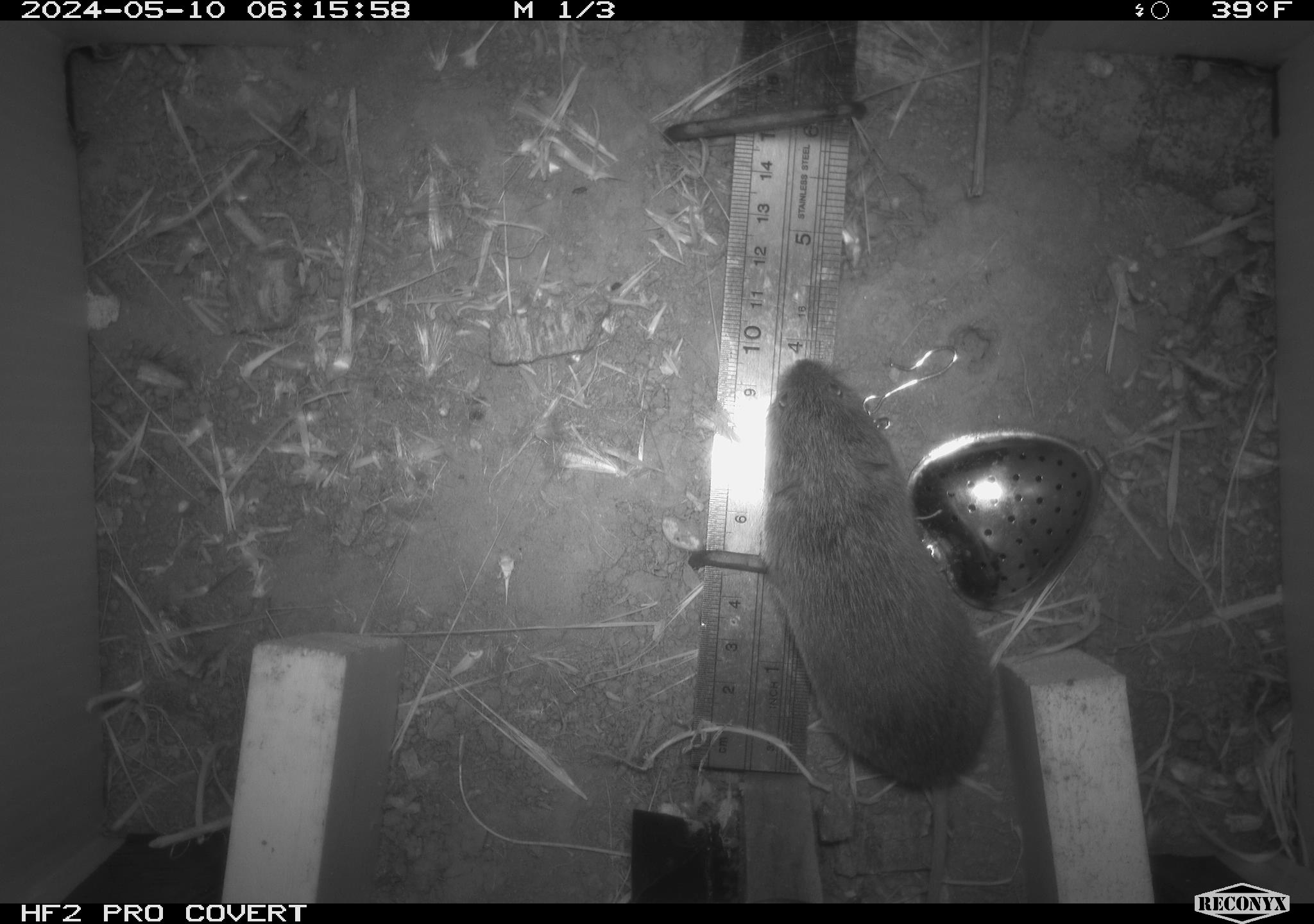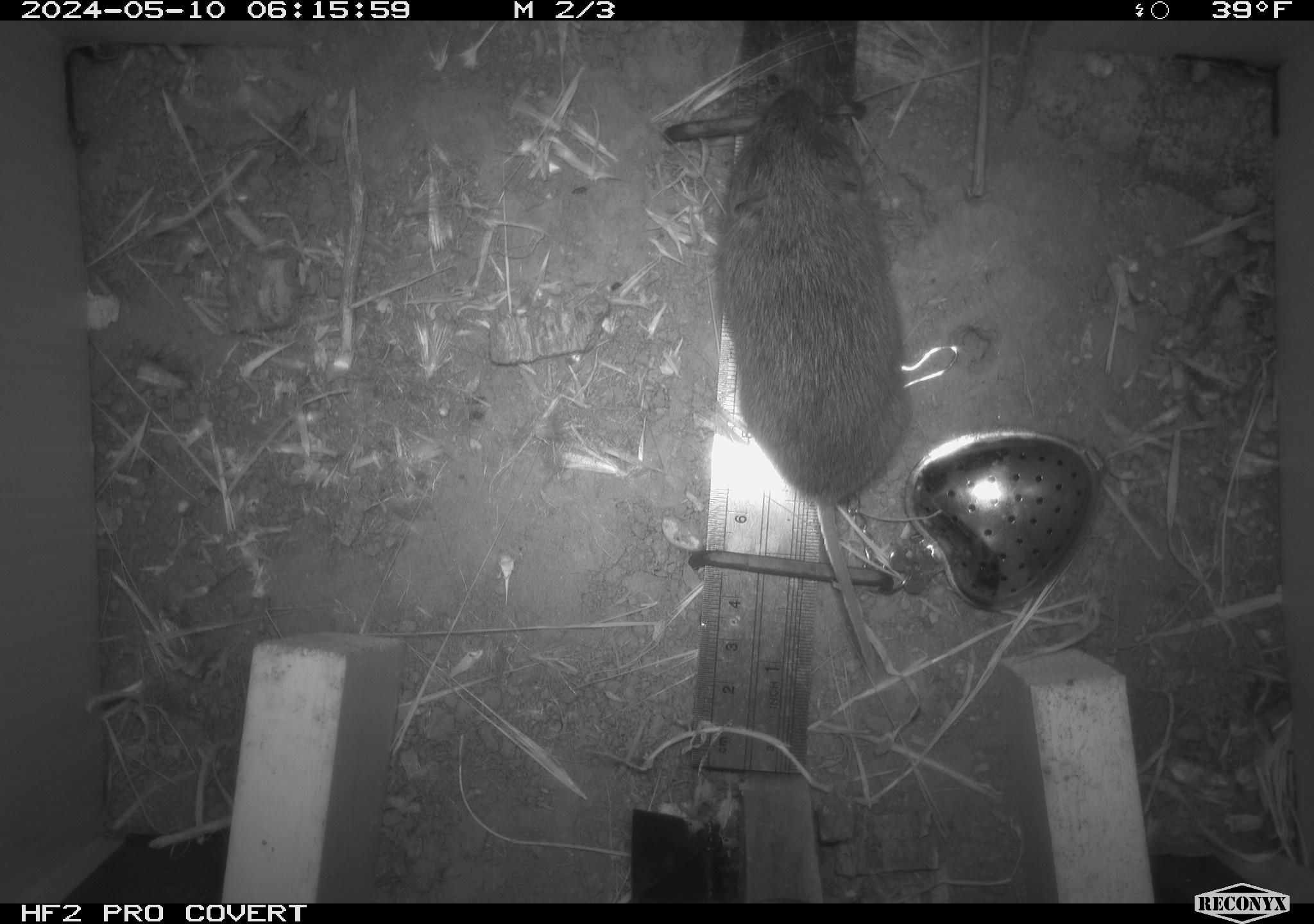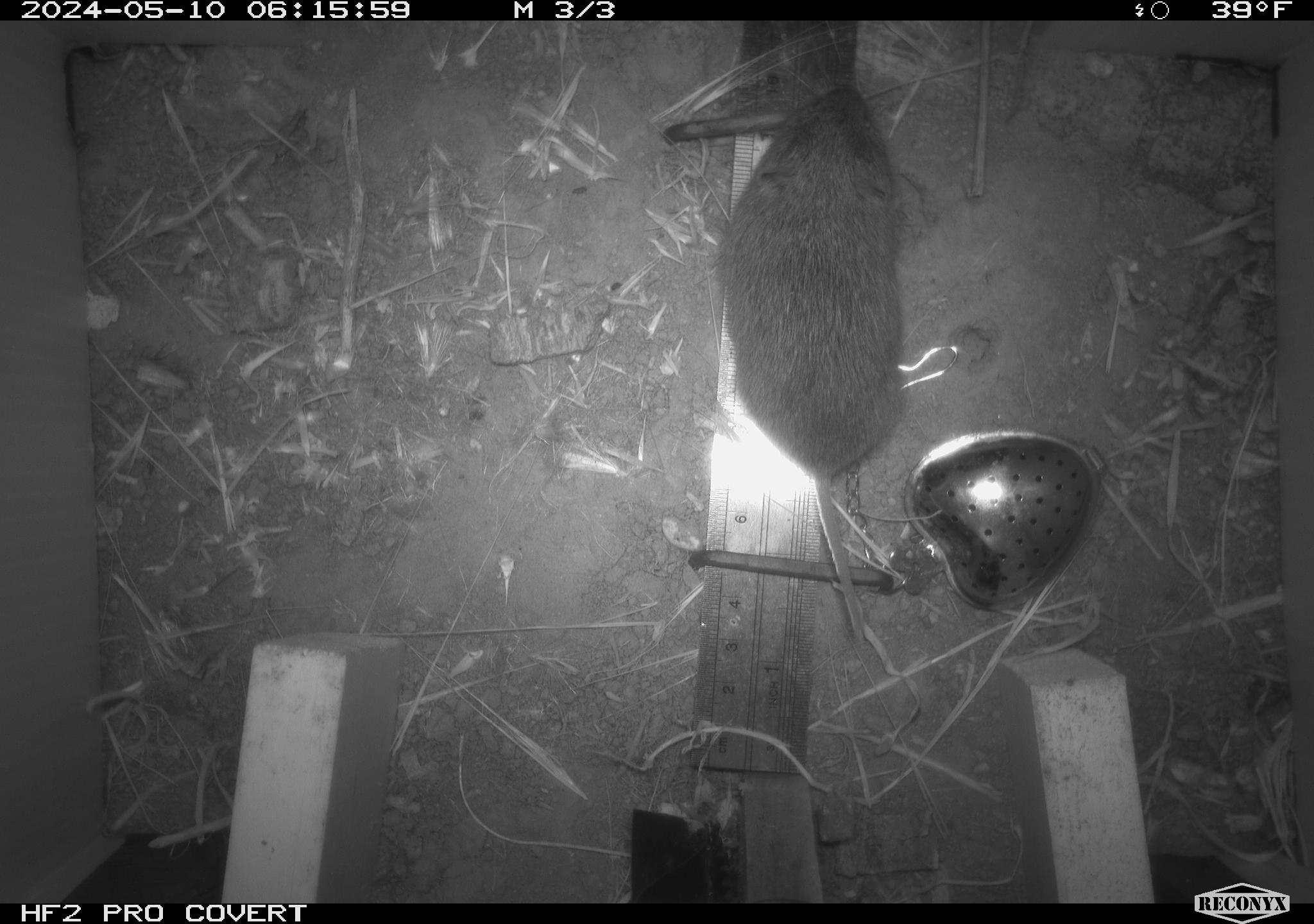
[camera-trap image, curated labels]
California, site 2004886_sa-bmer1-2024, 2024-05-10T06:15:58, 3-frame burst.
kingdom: Animalia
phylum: Chordata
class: Mammalia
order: Rodentia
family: Cricetidae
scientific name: Arvicolinae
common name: voles, lemmings, and muskrats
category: arvicolinae subfamily